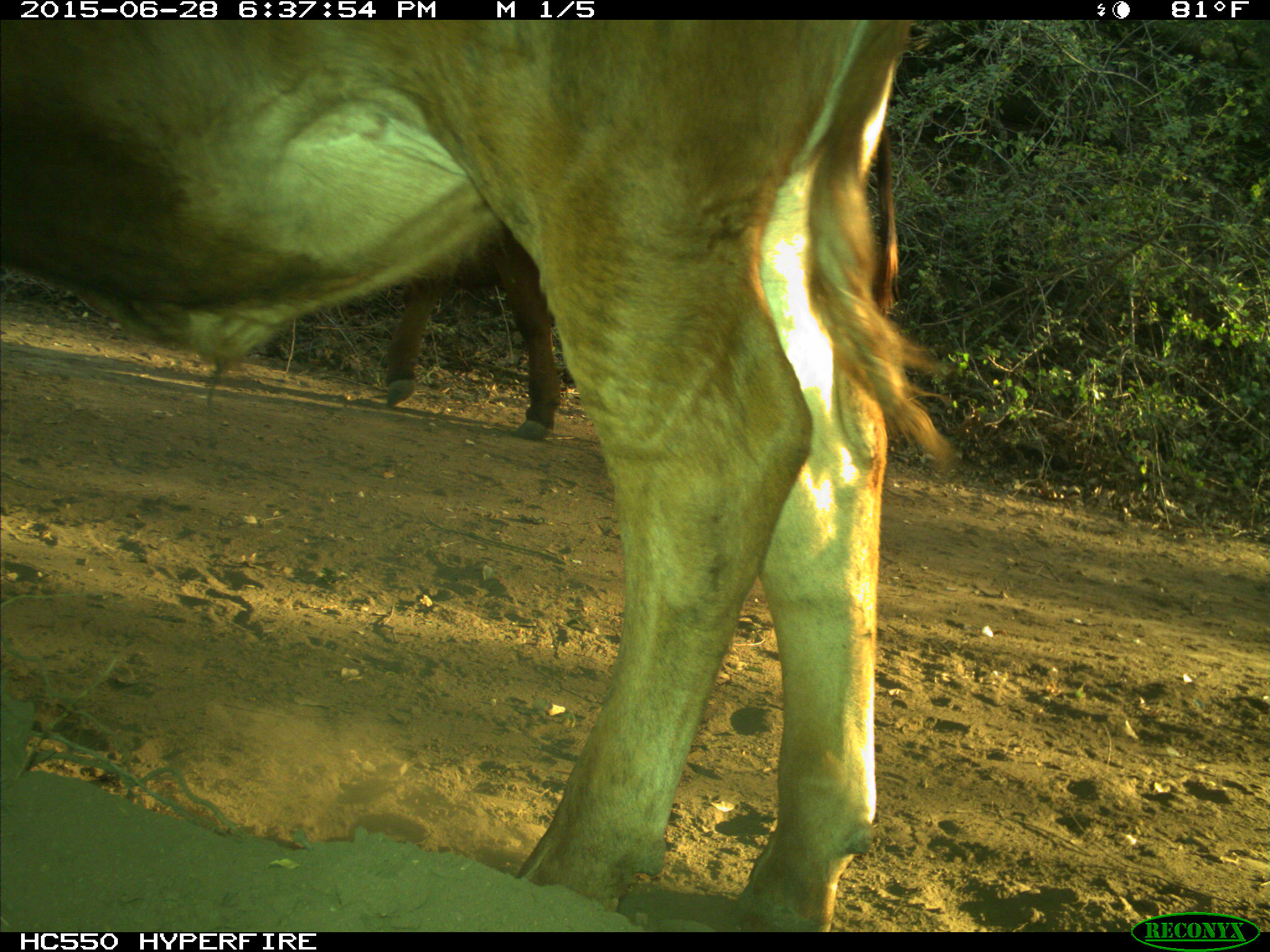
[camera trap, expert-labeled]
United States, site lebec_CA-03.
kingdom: Animalia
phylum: Chordata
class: Mammalia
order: Artiodactyla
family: Bovidae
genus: Bos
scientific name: Bos taurus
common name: domestic cow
Bos taurus (domestic cow).